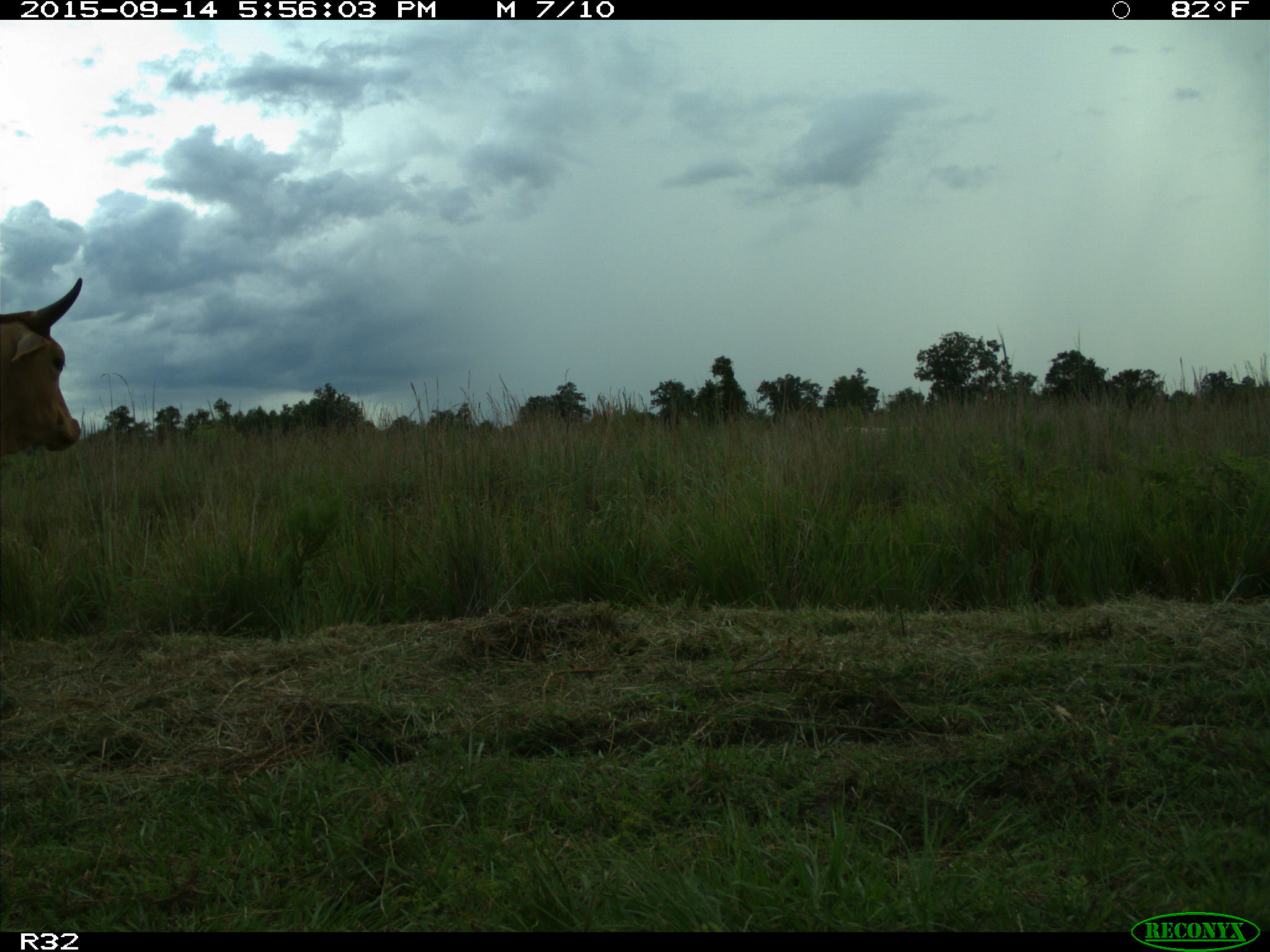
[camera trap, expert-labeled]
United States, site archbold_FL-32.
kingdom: Animalia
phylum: Chordata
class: Mammalia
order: Artiodactyla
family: Bovidae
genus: Bos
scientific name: Bos taurus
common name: domestic cow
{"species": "Bos taurus (domestic cow)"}